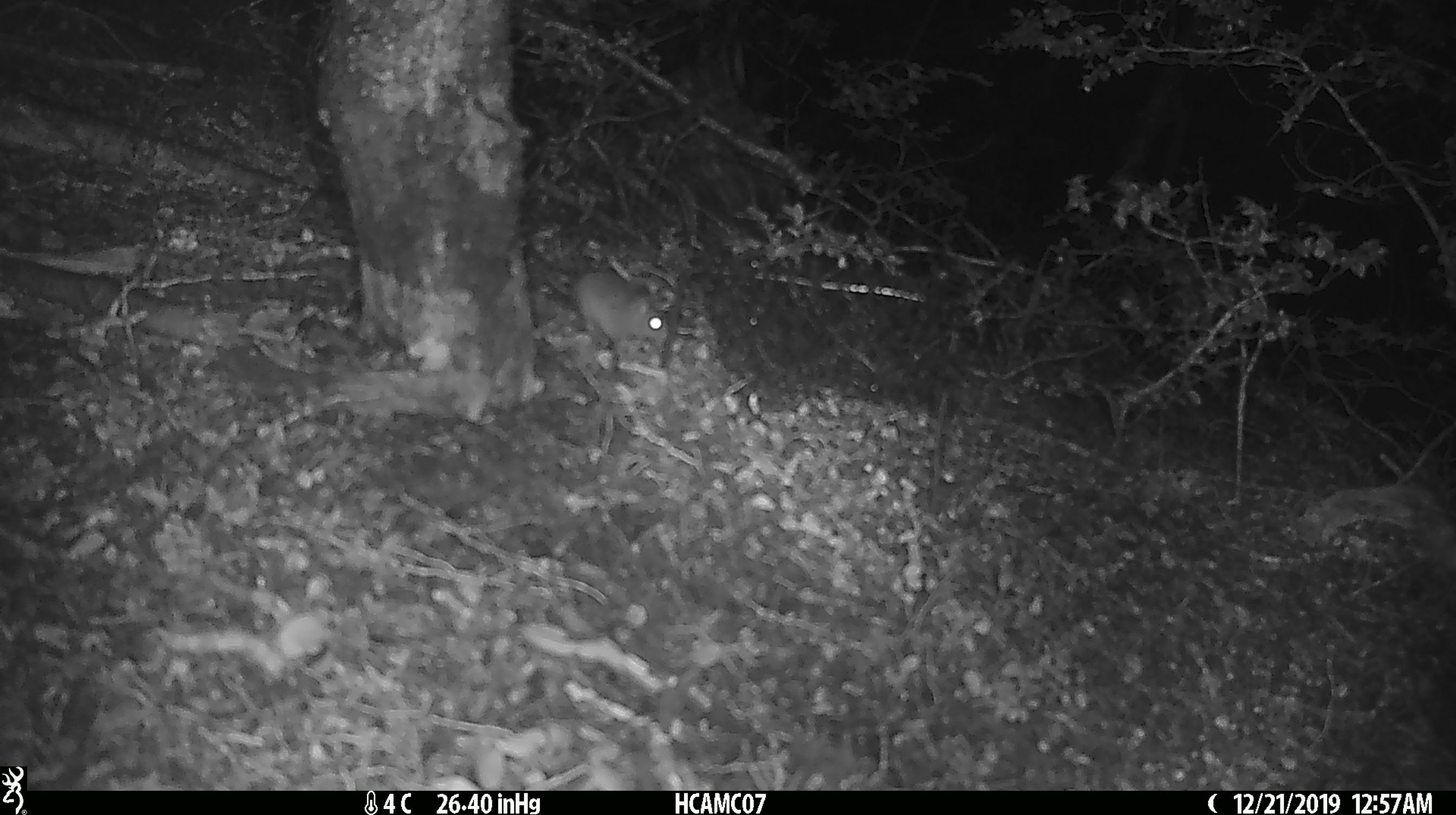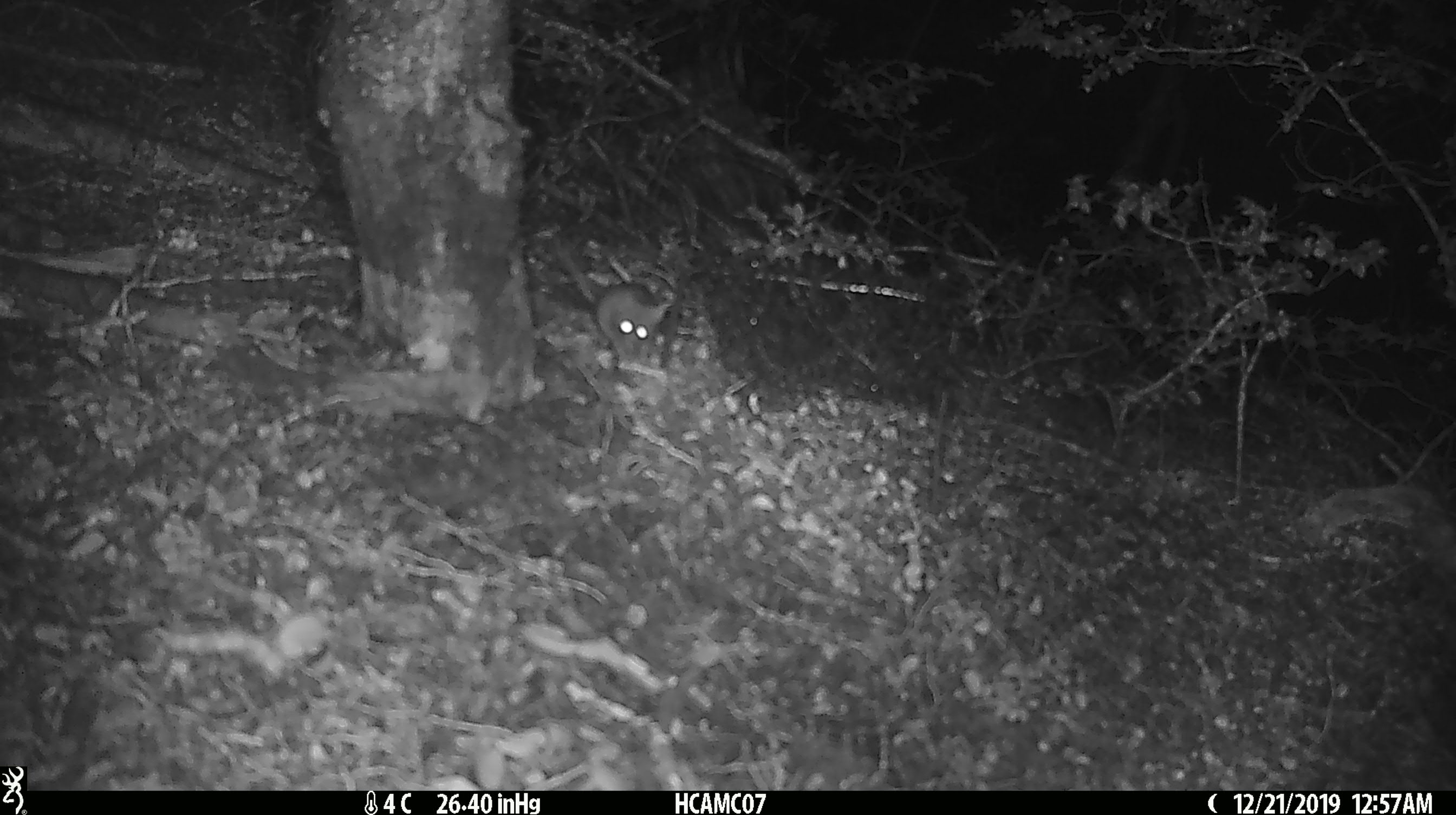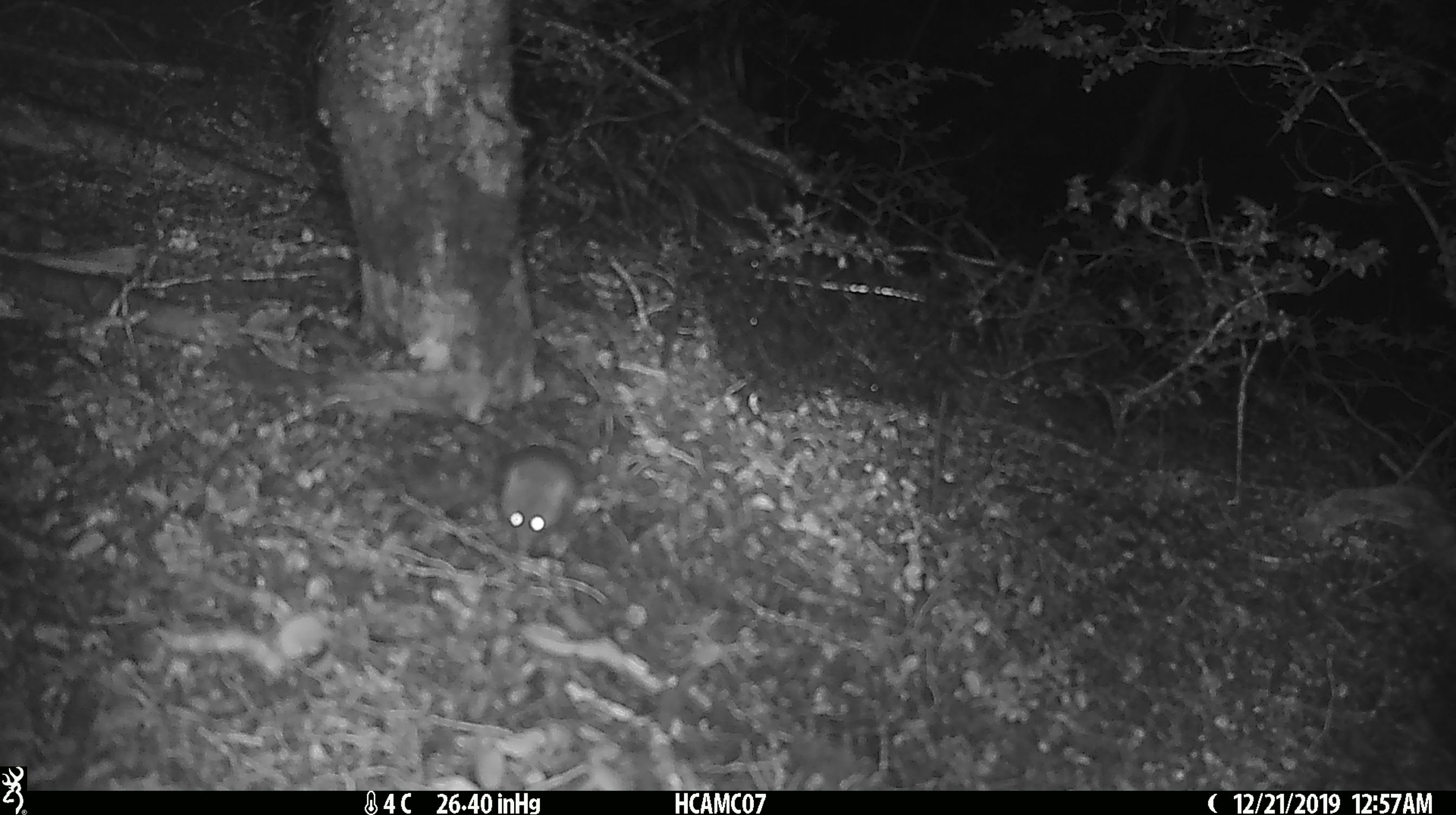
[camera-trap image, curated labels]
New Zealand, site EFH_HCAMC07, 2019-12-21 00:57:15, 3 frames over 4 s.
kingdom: Animalia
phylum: Chordata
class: Mammalia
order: Rodentia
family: Muridae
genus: Mus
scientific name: Mus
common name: mouse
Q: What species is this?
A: Mouse (Mus).